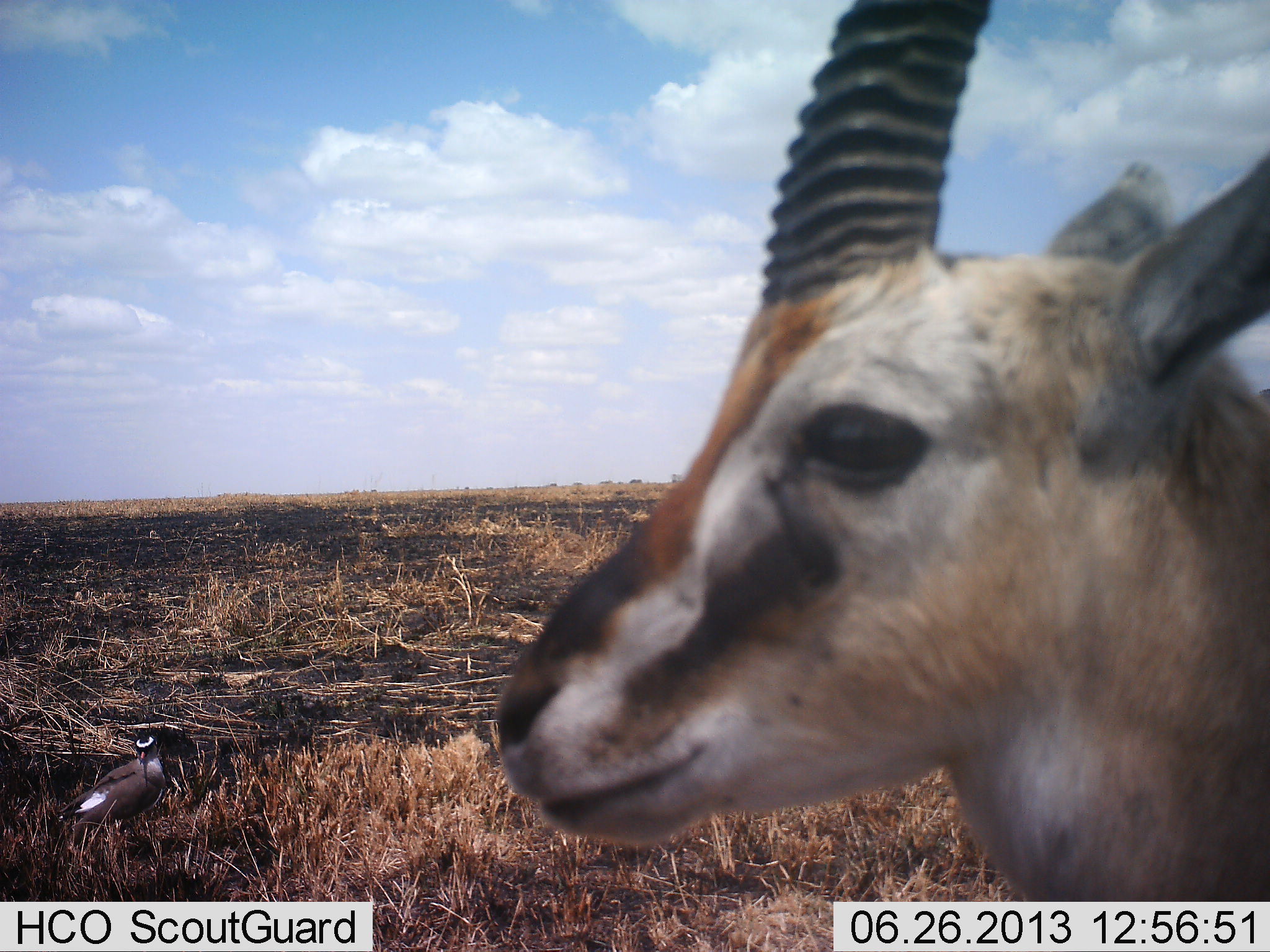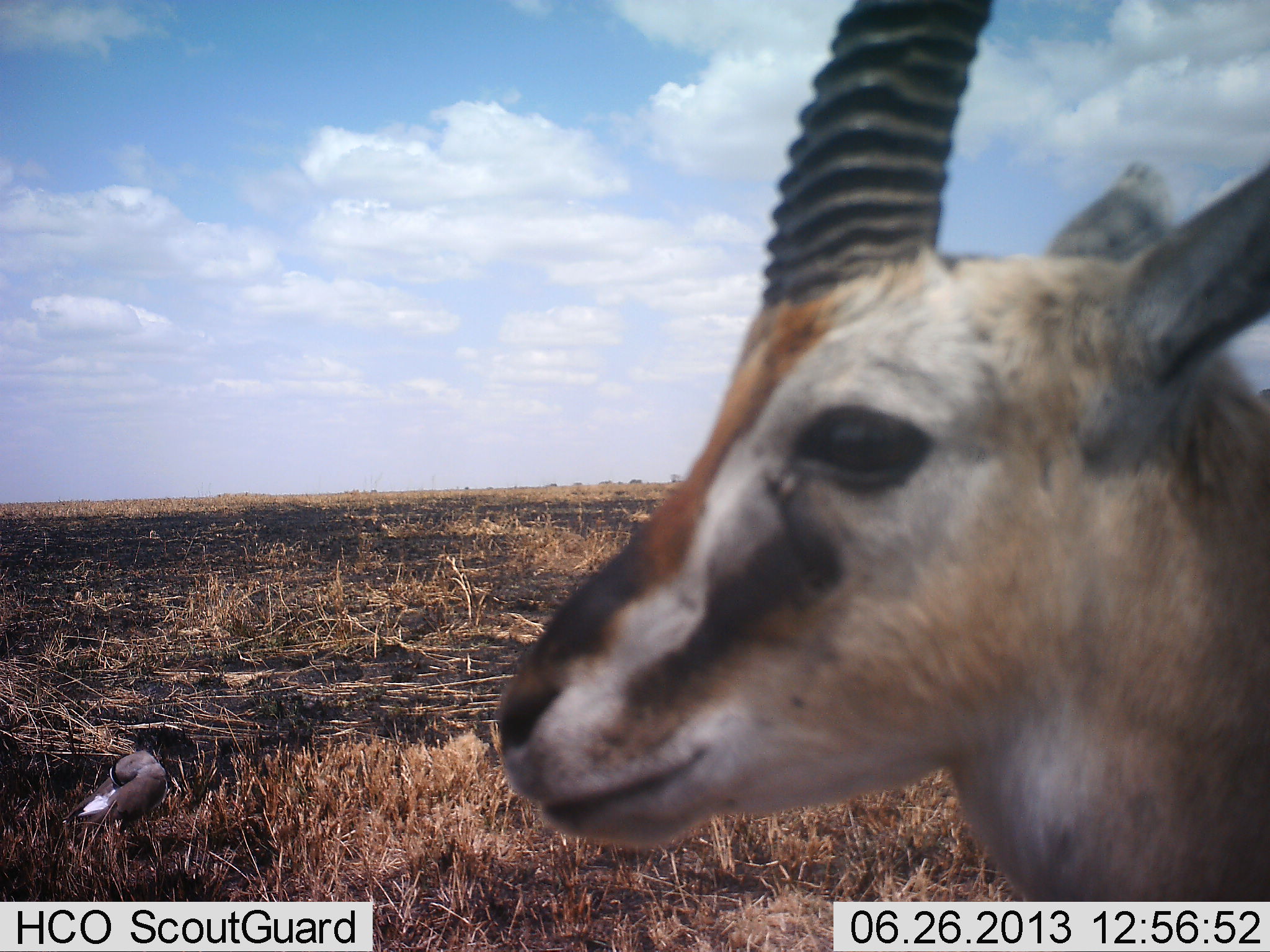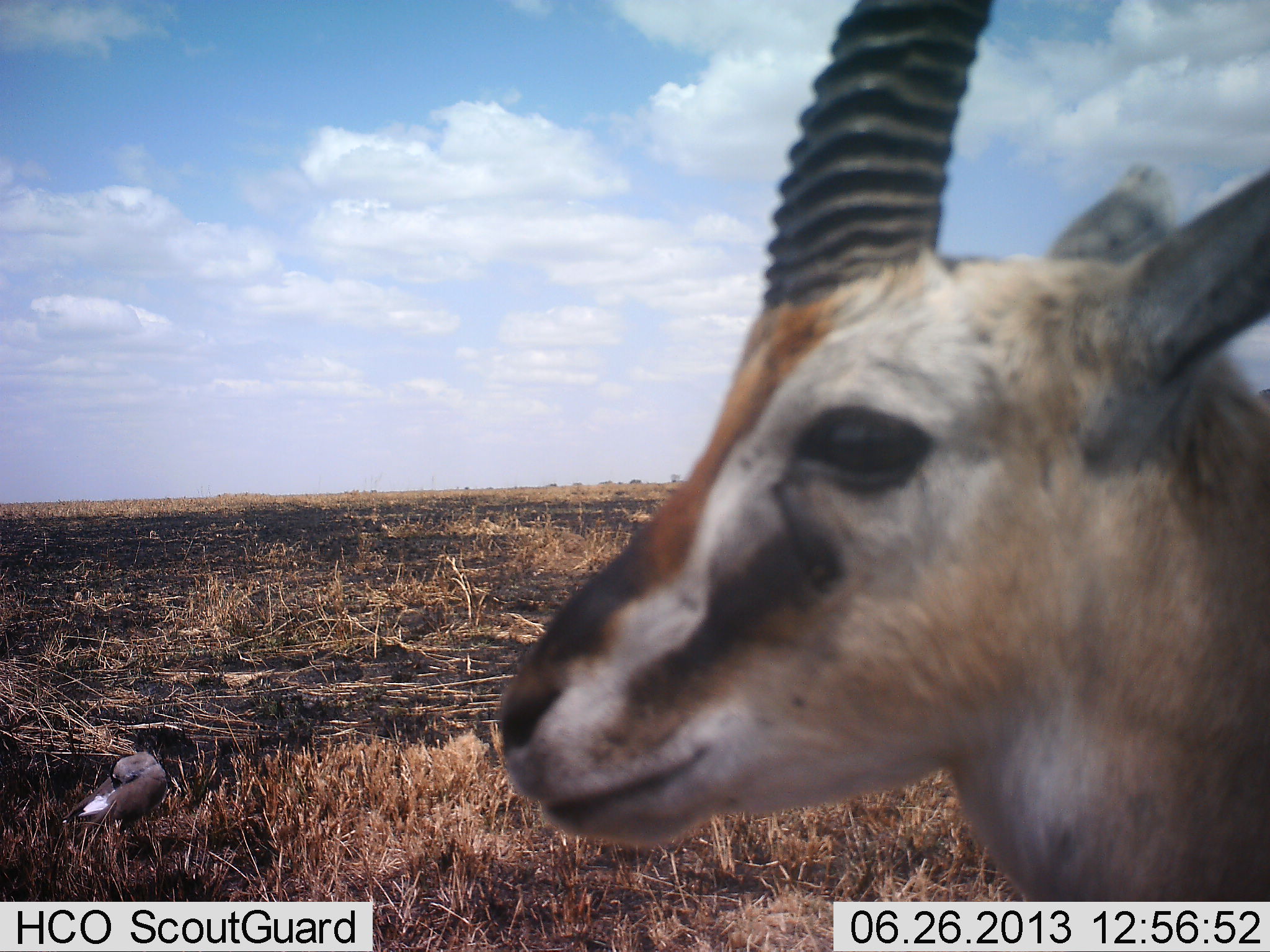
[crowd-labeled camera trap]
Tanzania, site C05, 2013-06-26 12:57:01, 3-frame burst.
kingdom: Animalia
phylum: Chordata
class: Mammalia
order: Artiodactyla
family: Bovidae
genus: Eudorcas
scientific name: Eudorcas thomsonii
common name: thomson's gazelle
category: gazellethomsons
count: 1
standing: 100%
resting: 0%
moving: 0%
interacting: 0%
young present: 0%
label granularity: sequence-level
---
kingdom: Animalia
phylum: Chordata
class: Aves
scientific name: Aves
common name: bird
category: otherbird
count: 1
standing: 100%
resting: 0%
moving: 0%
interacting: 0%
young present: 0%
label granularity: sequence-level